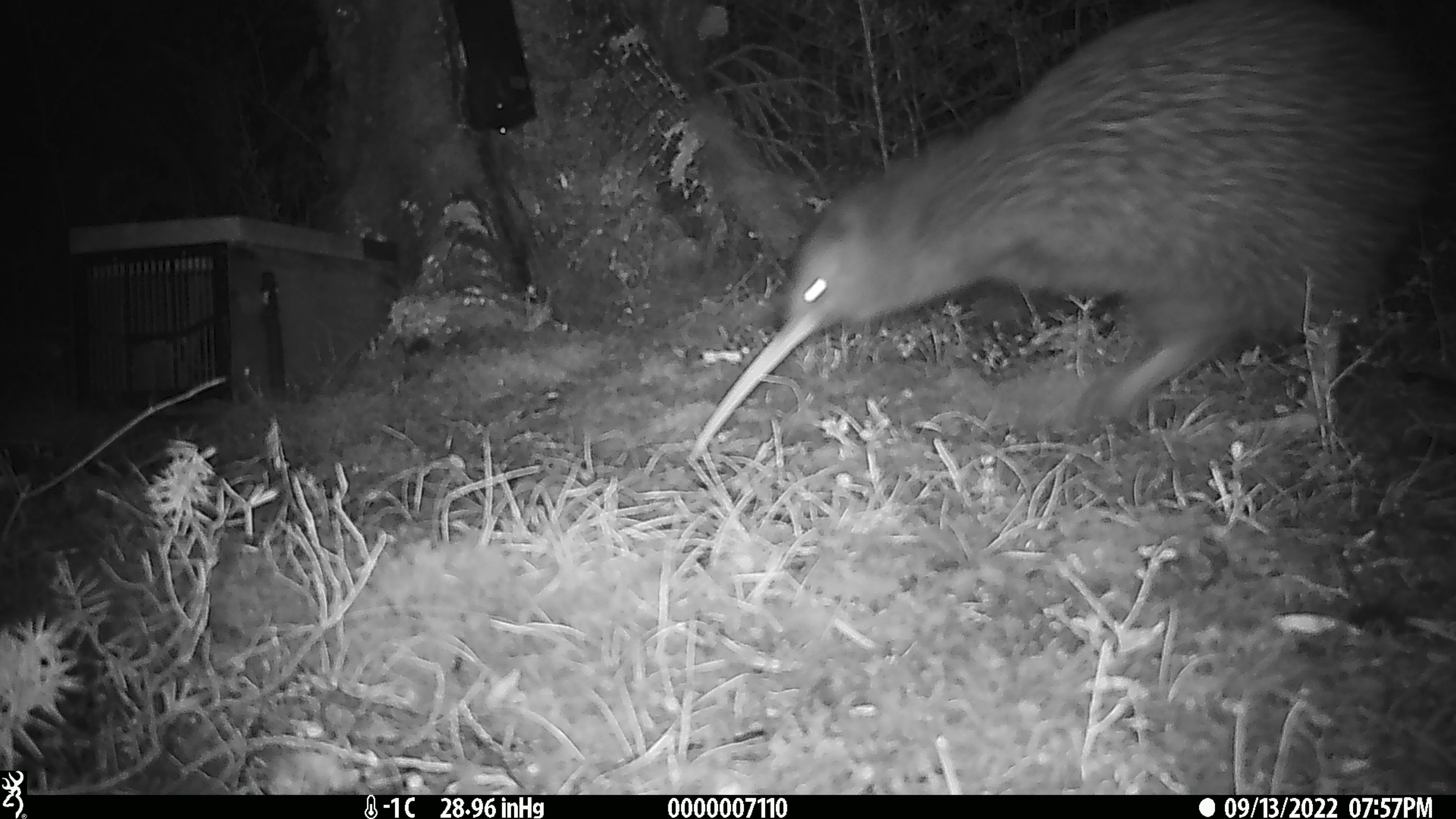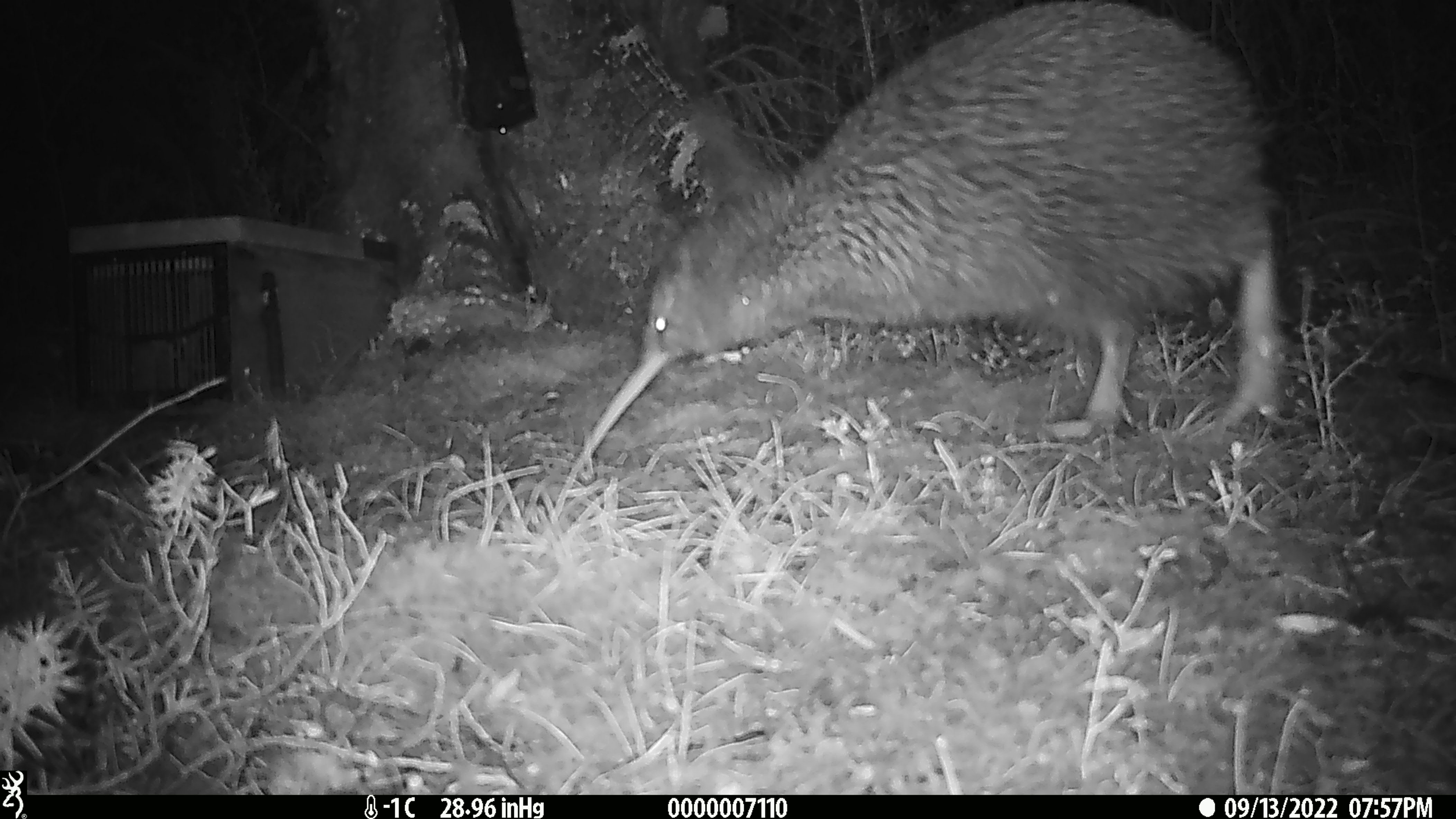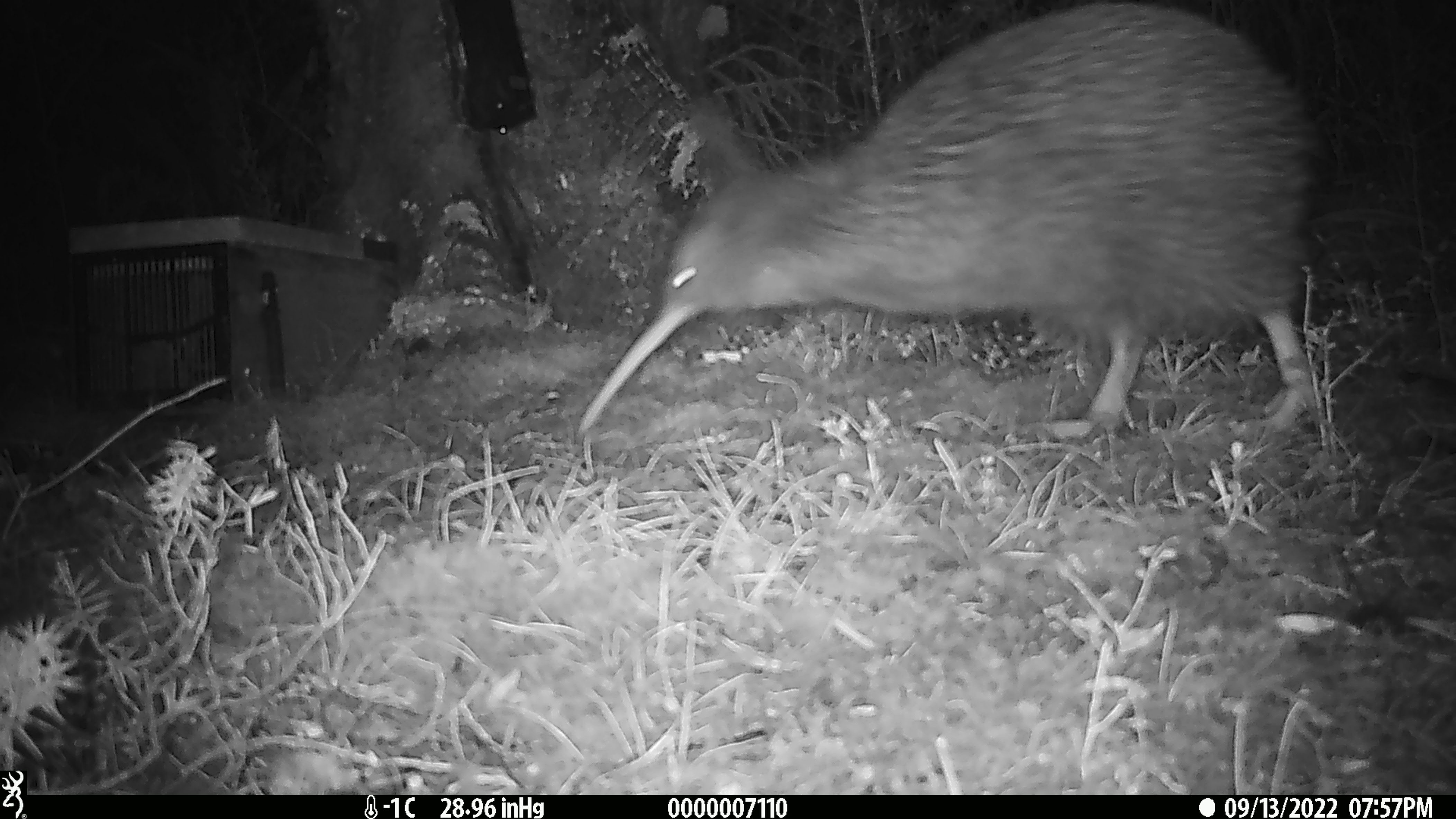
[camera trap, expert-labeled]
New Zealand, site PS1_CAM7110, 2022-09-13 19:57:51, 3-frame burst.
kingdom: Animalia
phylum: Chordata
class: Aves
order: Apterygiformes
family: Apterygidae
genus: Apteryx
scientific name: Apteryx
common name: kiwi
Kiwi (Apteryx).